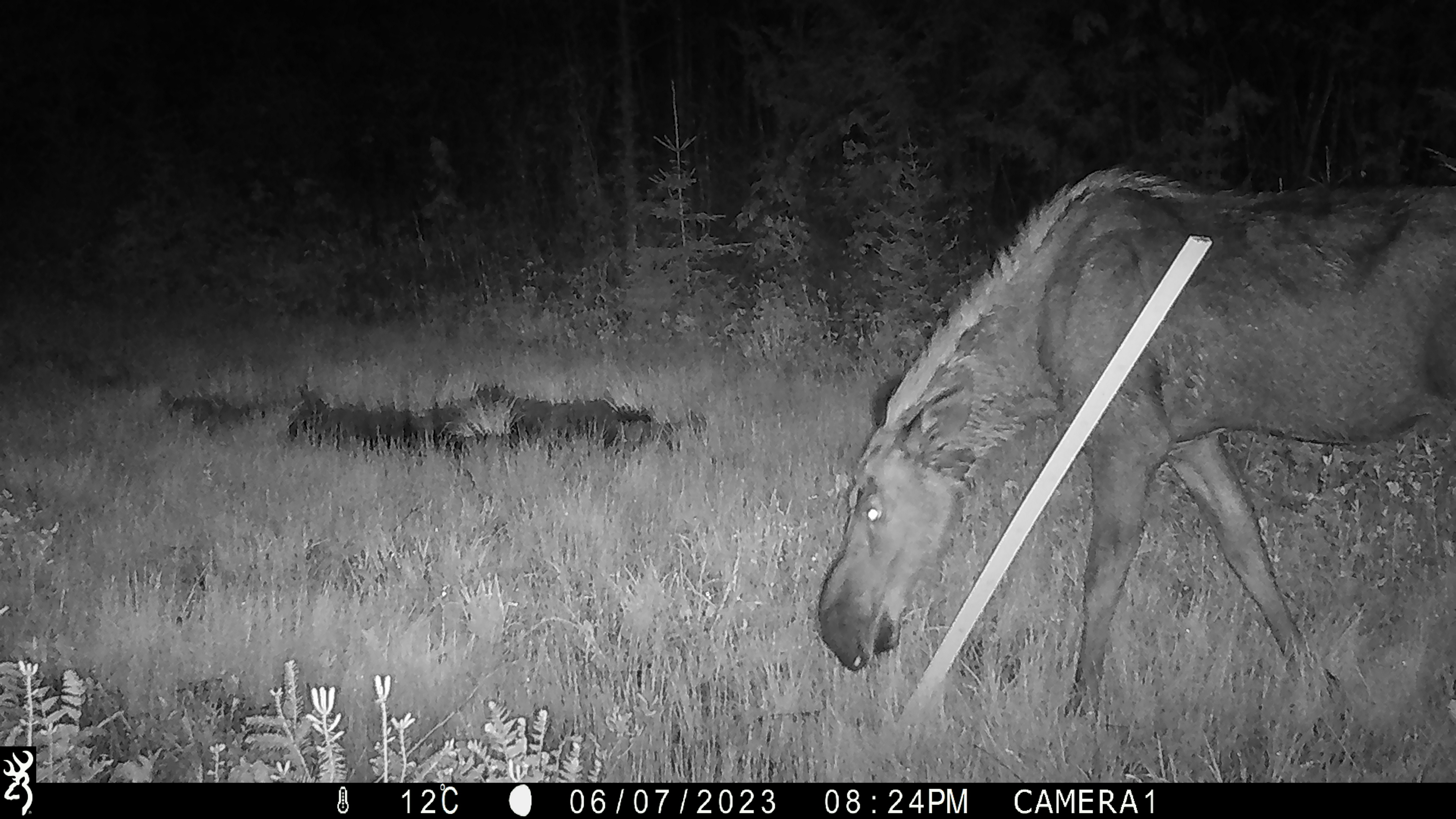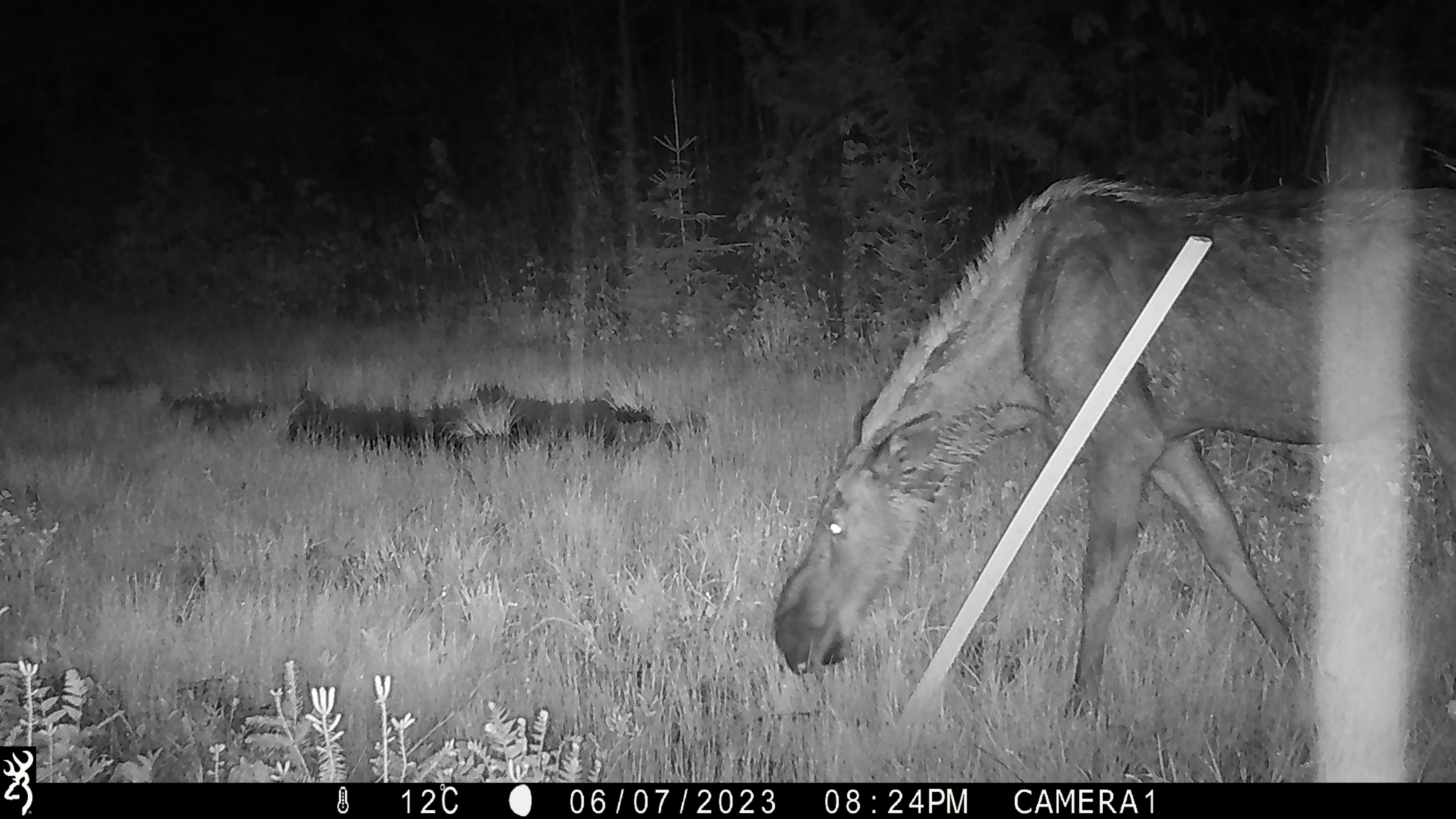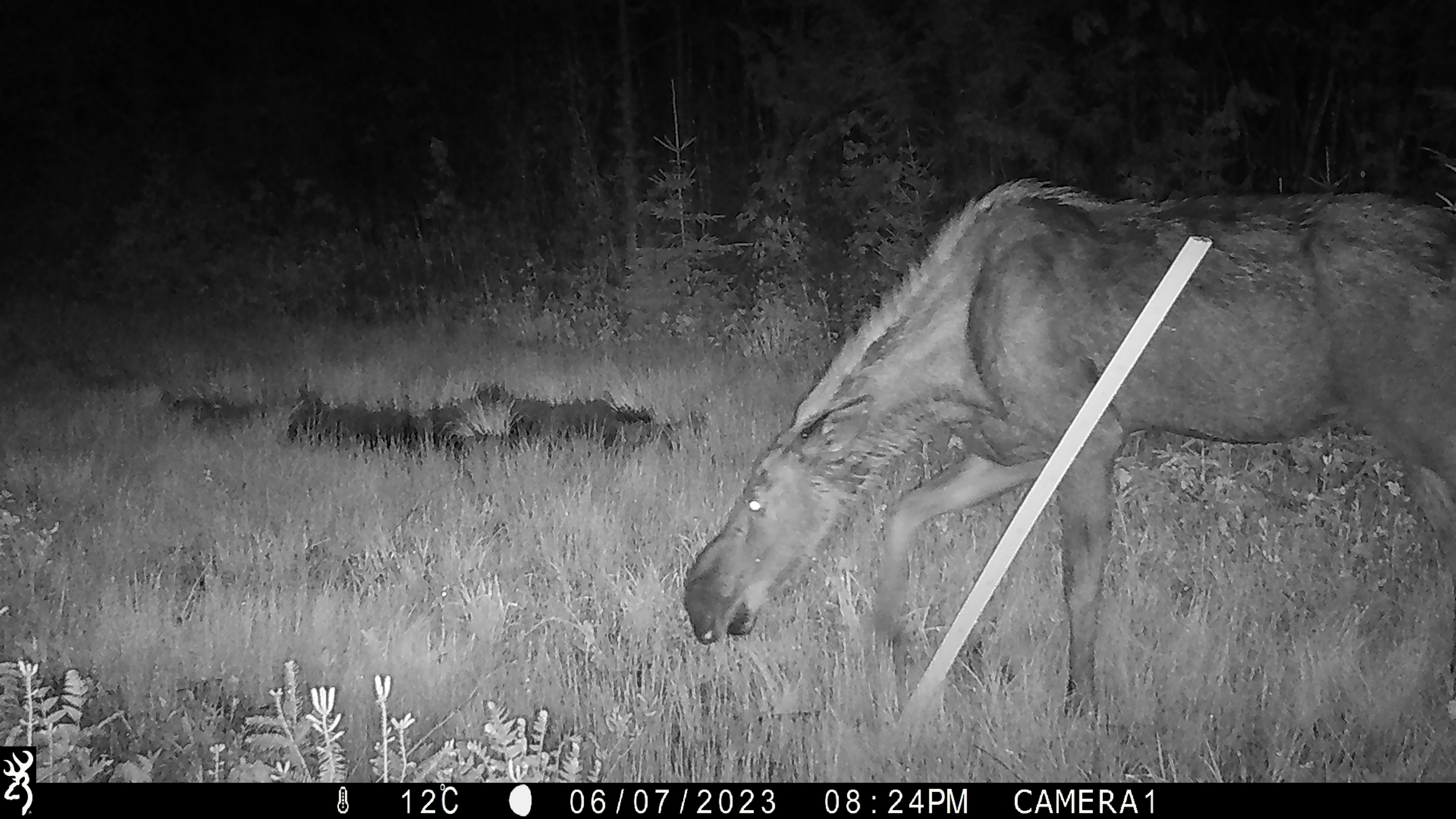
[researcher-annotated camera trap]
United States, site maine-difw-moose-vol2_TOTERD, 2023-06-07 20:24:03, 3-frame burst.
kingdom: Animalia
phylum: Chordata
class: Mammalia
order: Artiodactyla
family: Cervidae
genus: Alces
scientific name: Alces alces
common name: moose